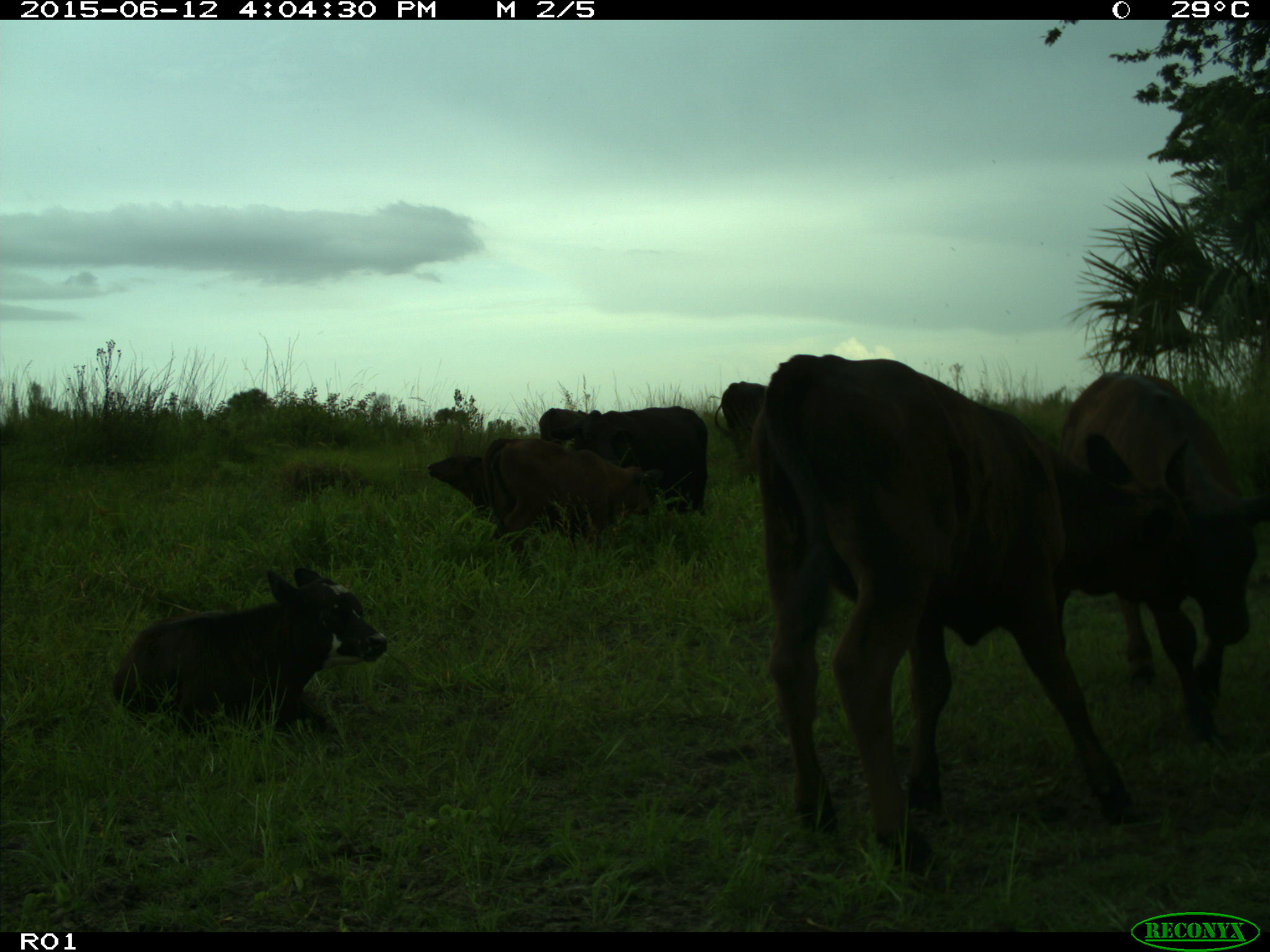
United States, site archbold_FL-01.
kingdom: Animalia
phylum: Chordata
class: Mammalia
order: Artiodactyla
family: Bovidae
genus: Bos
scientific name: Bos taurus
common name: domestic cow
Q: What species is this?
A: Bos taurus (domestic cow).